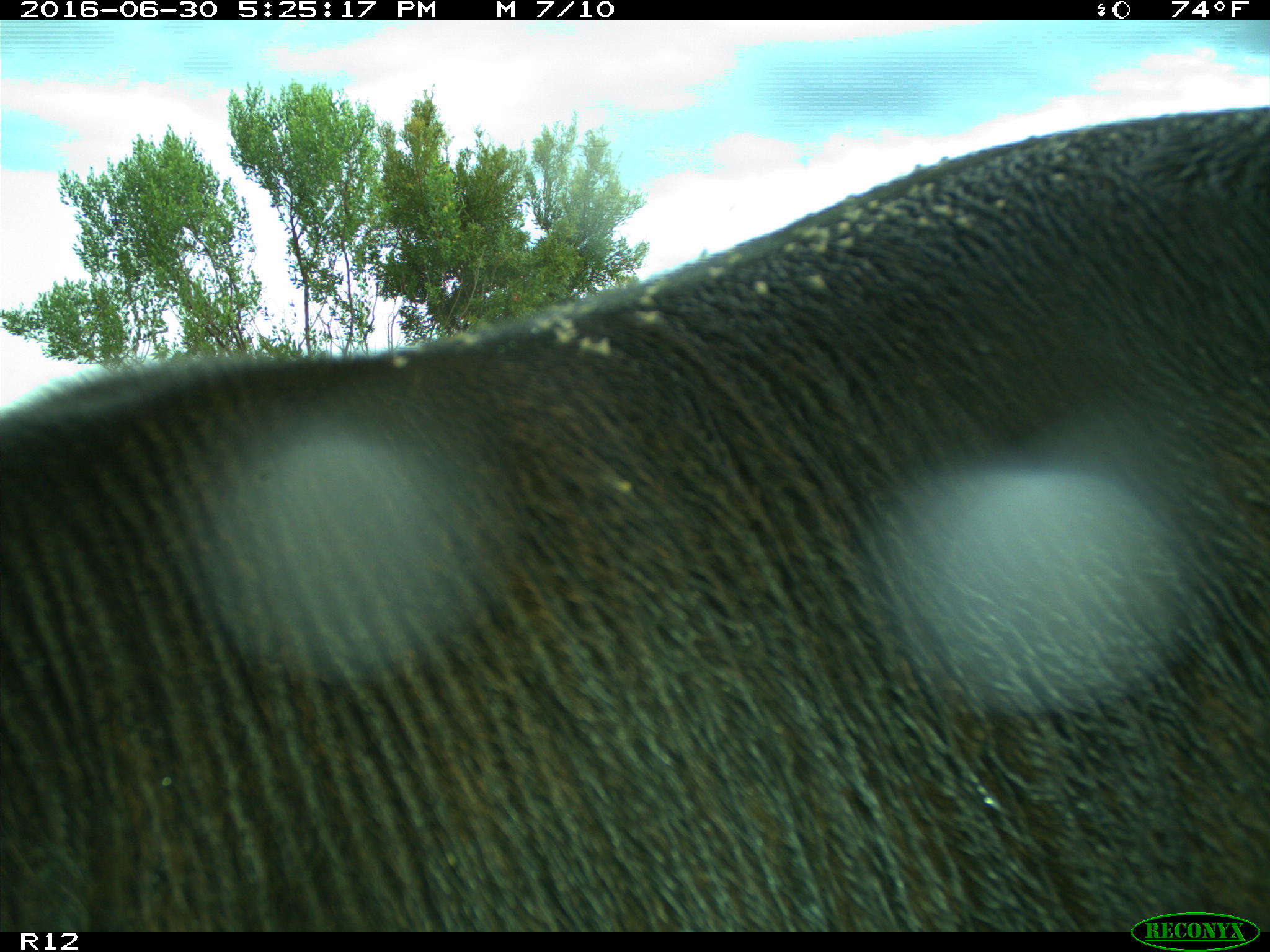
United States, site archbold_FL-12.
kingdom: Animalia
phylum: Chordata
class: Mammalia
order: Artiodactyla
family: Bovidae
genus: Bos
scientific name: Bos taurus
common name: domestic cow